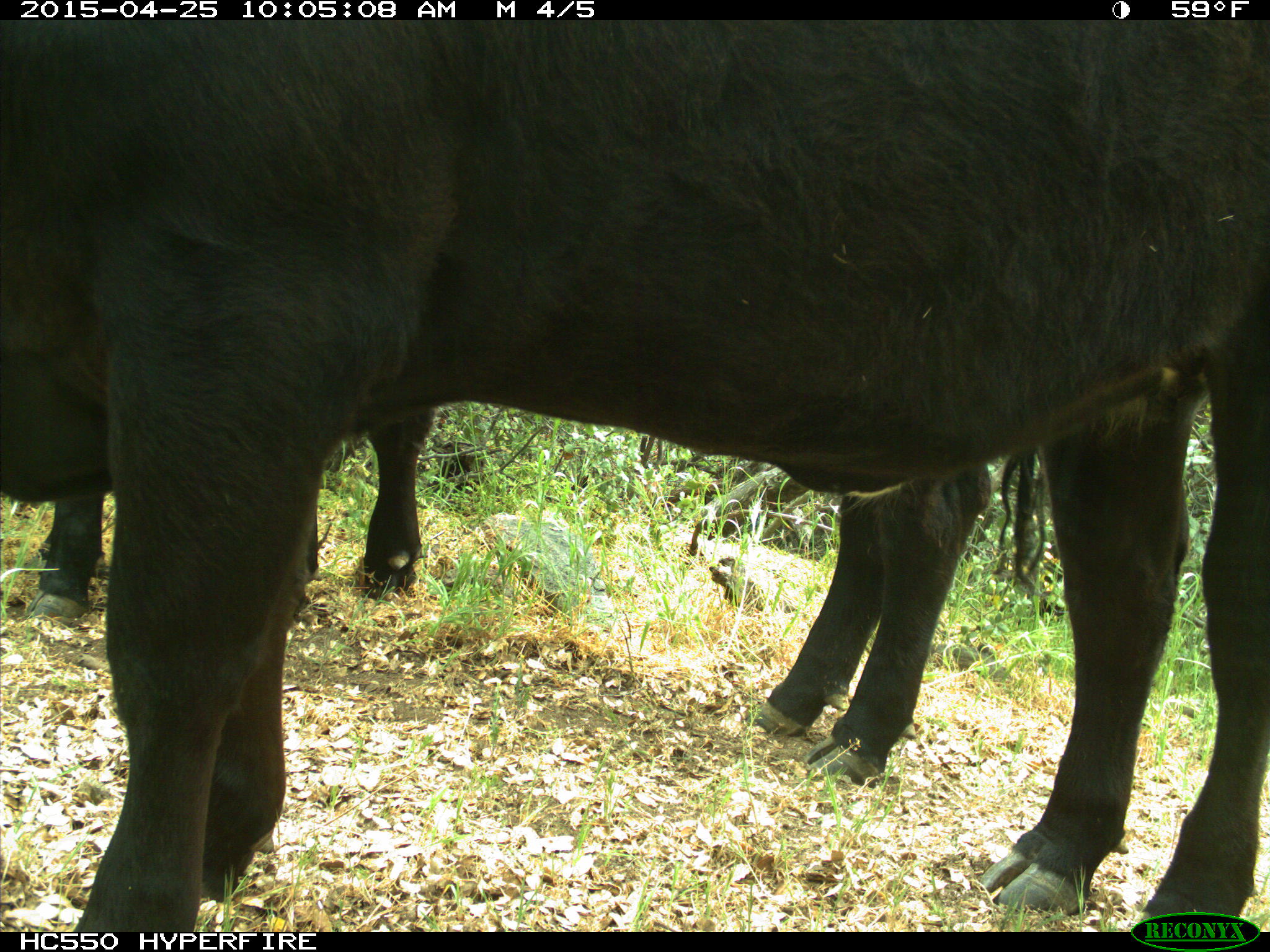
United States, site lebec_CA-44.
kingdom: Animalia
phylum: Chordata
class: Mammalia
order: Artiodactyla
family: Suidae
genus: Sus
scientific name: Sus scrofa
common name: wild boar